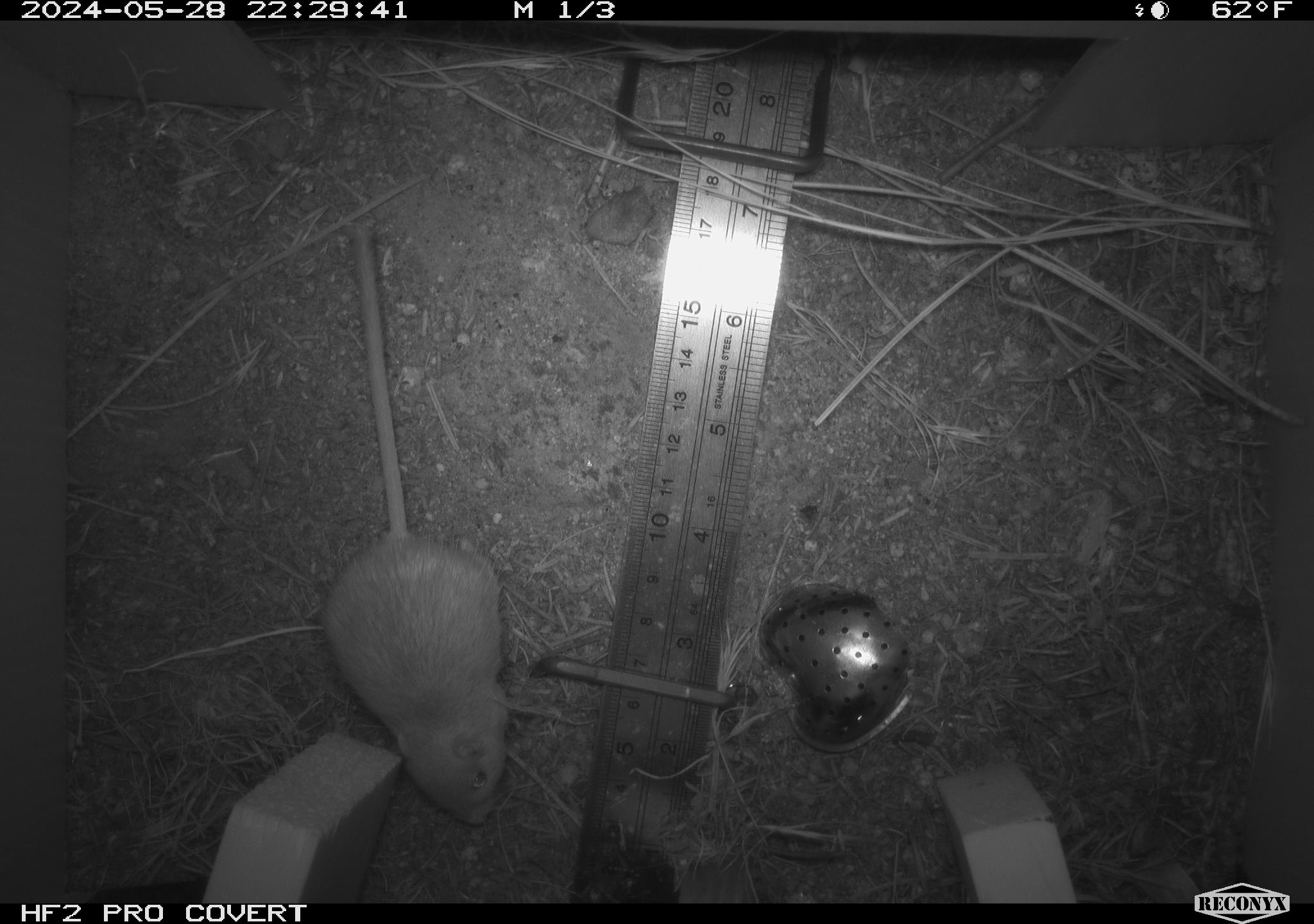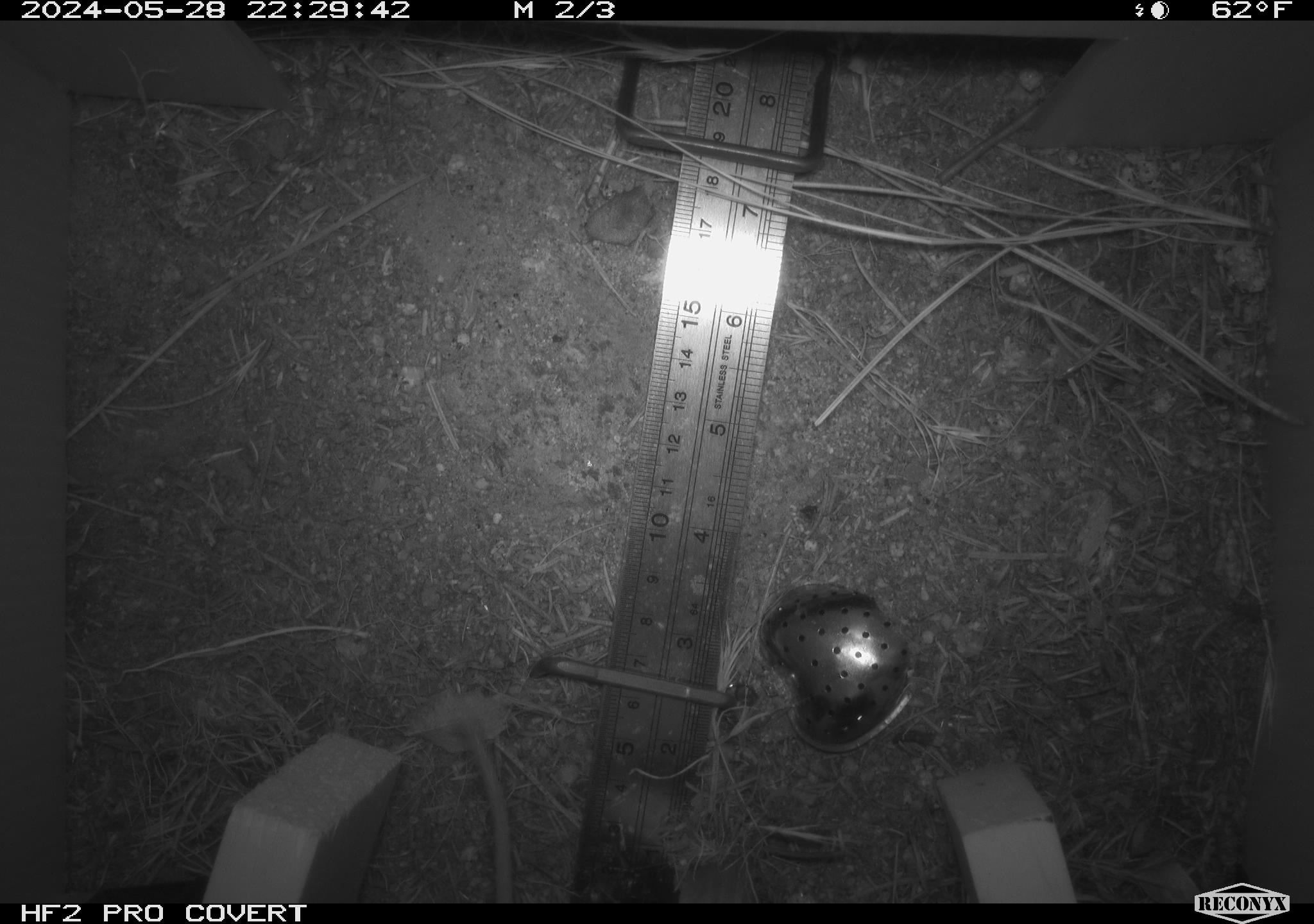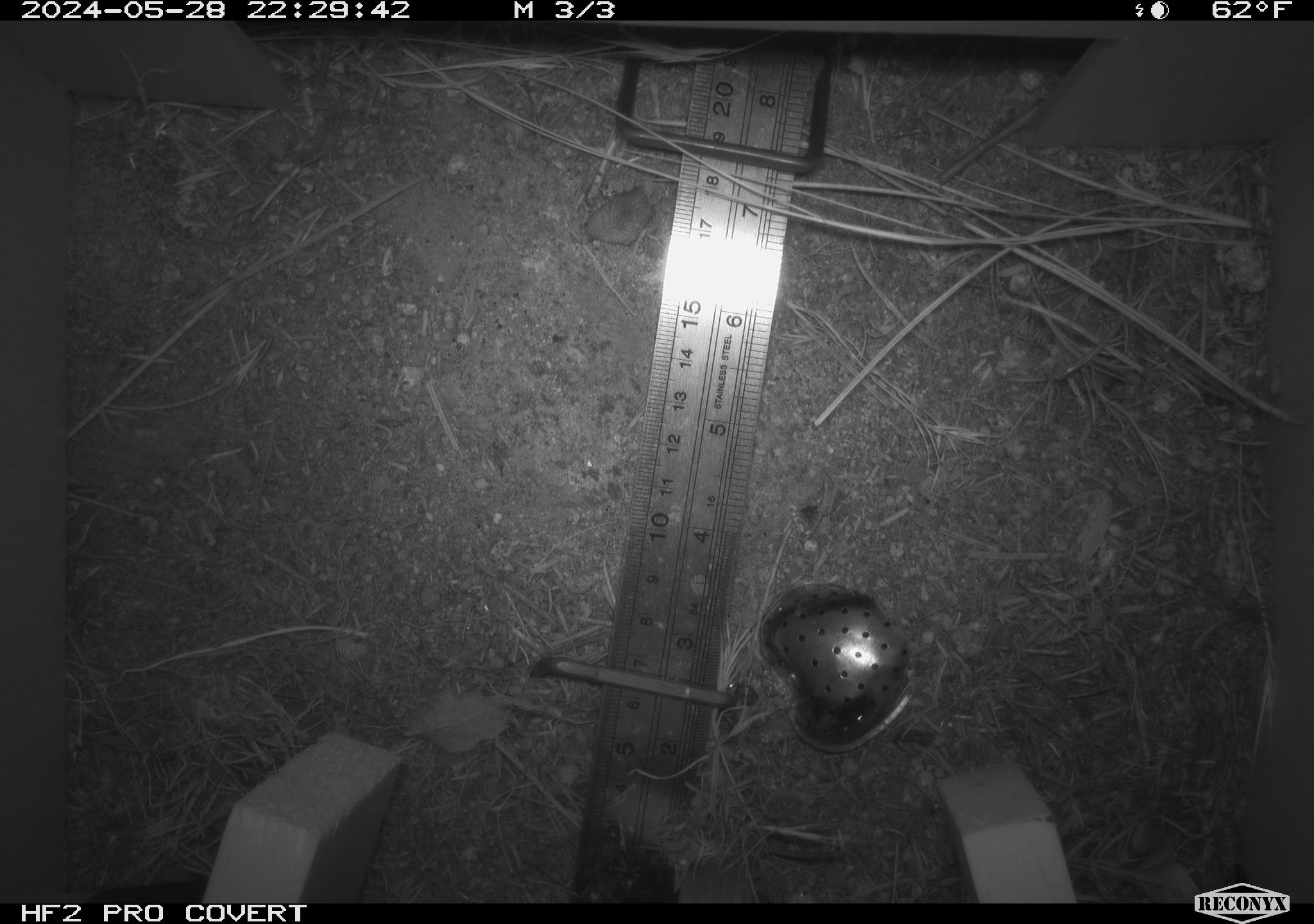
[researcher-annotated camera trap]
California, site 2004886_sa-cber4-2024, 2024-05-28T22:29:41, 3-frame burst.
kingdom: Animalia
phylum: Chordata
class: Mammalia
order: Rodentia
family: Heteromyidae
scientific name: Heteromyidae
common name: kangaroo rats and pocket mice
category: heteromyidae family